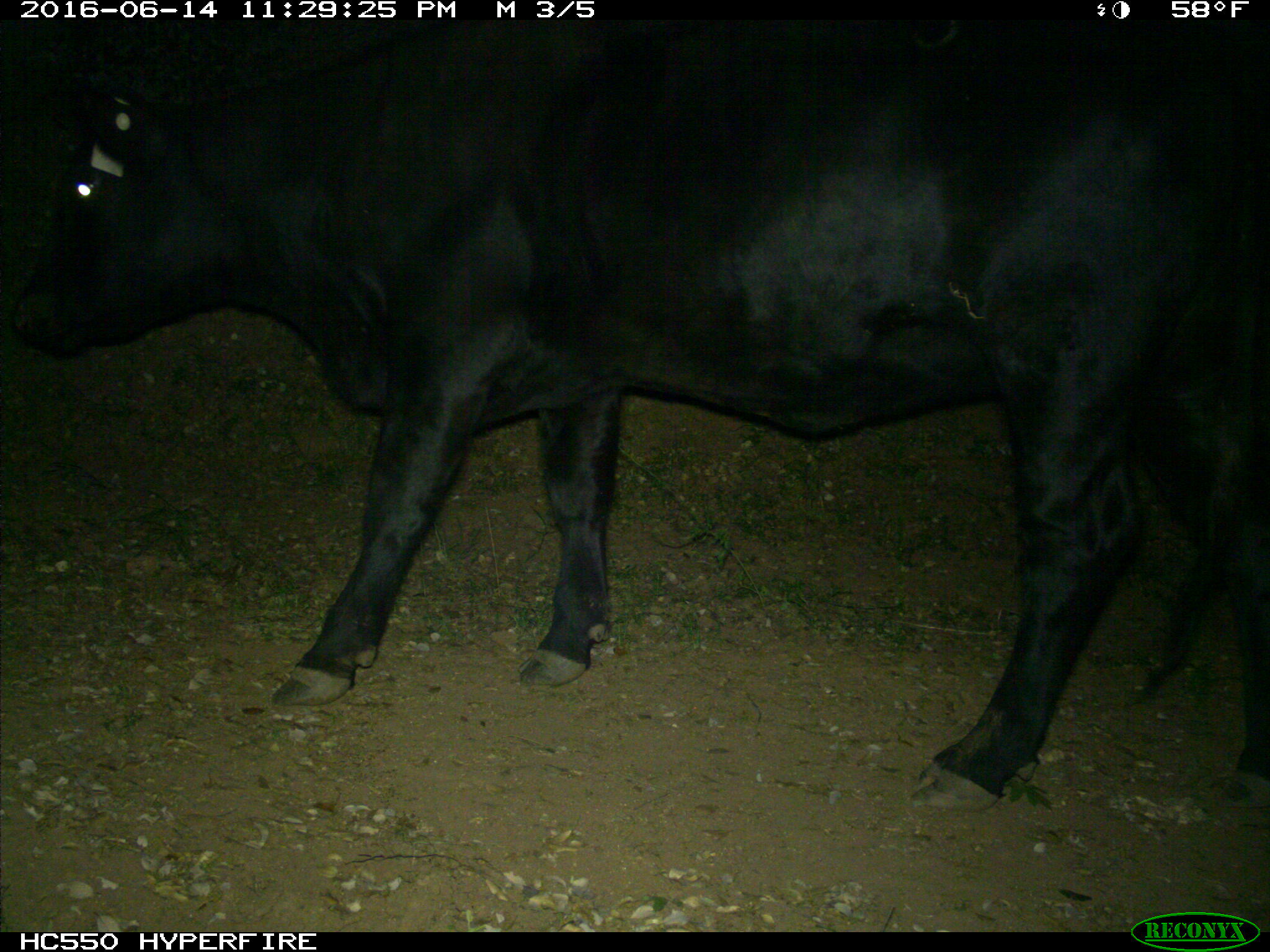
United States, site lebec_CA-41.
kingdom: Animalia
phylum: Chordata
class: Mammalia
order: Artiodactyla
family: Bovidae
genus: Bos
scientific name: Bos taurus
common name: domestic cow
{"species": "Bos taurus (domestic cow)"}